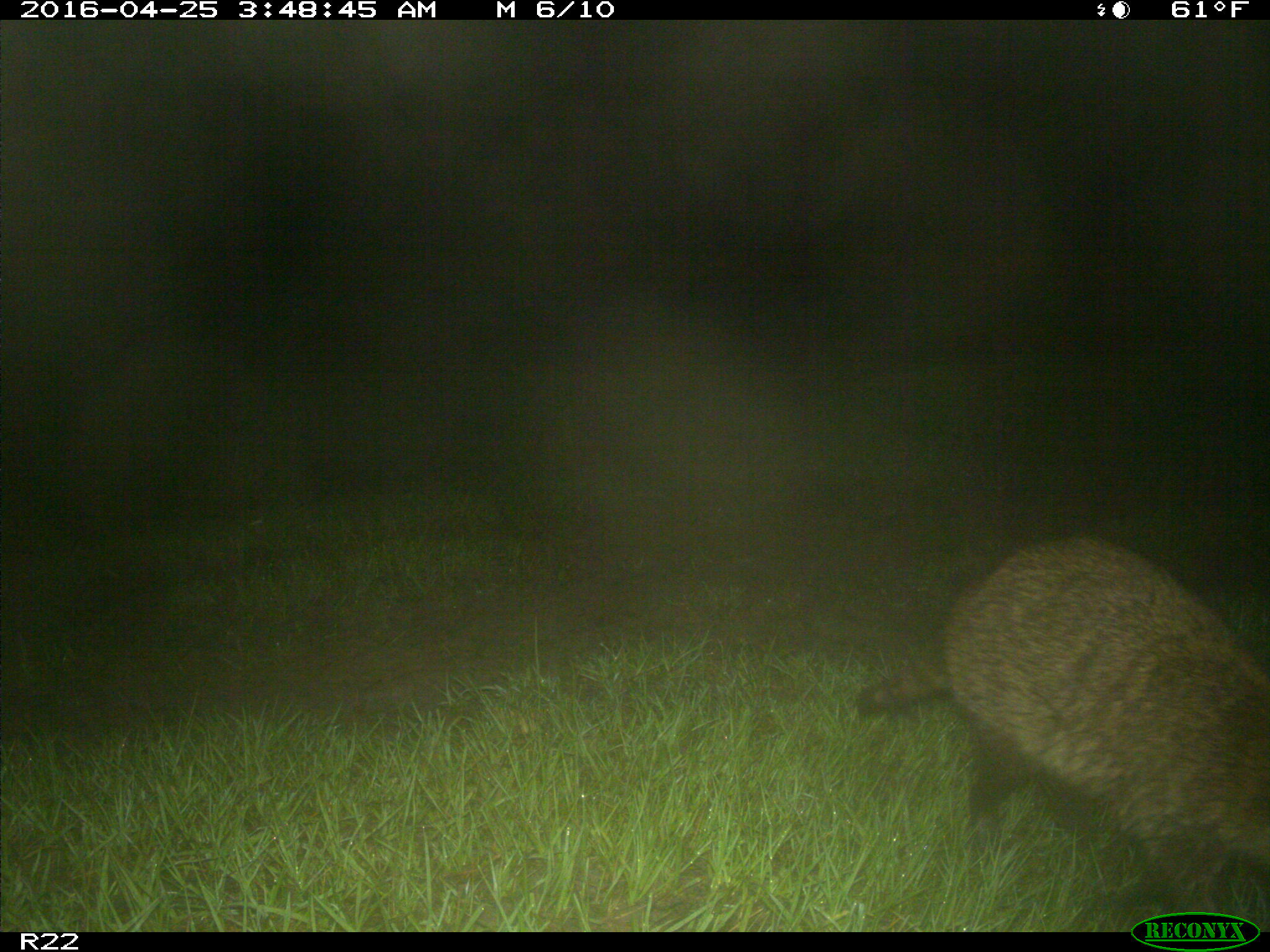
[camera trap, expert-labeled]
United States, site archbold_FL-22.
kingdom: Animalia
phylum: Chordata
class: Mammalia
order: Carnivora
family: Procyonidae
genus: Procyon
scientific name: Procyon lotor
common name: common raccoon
Procyon lotor (common raccoon).